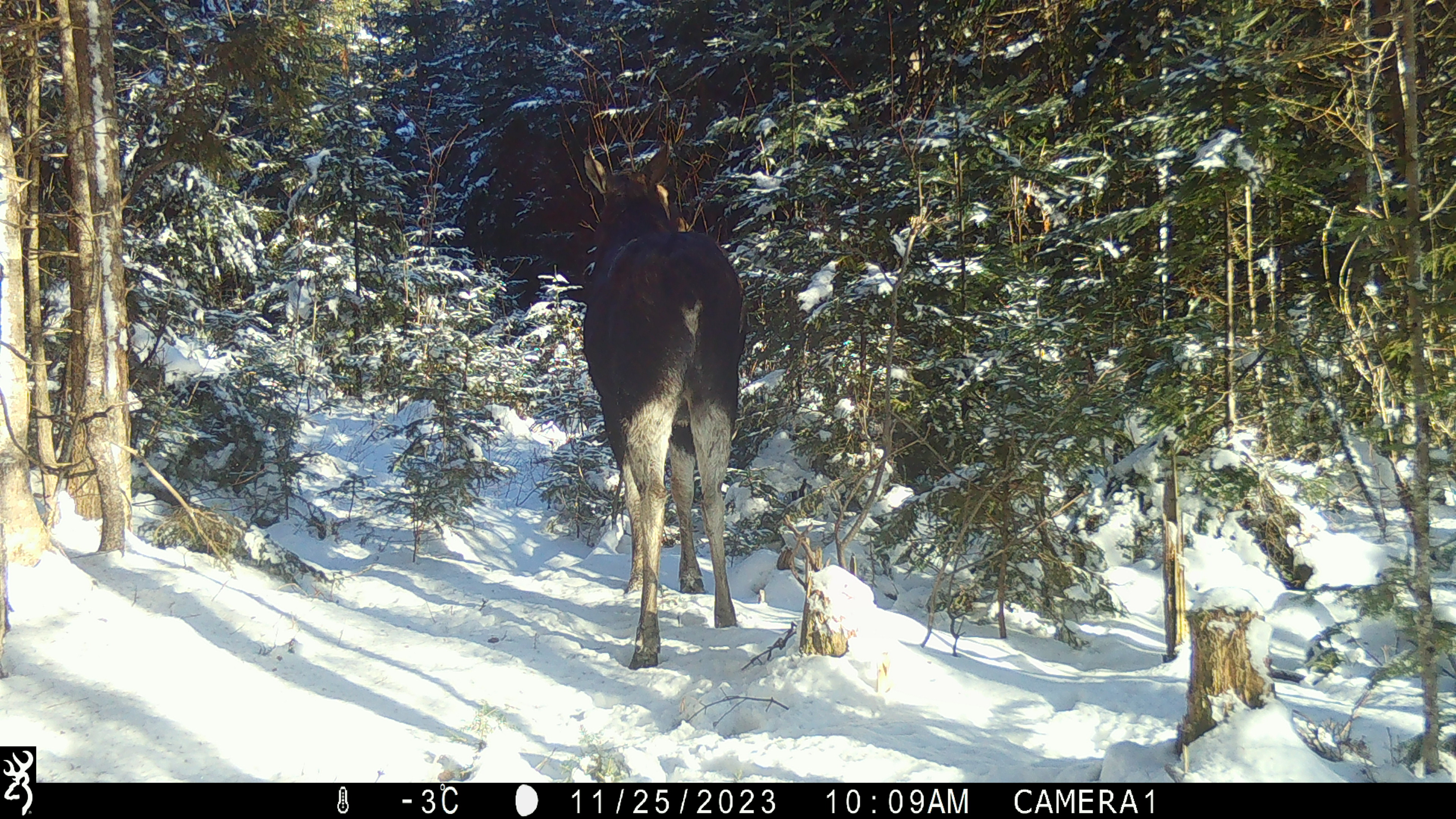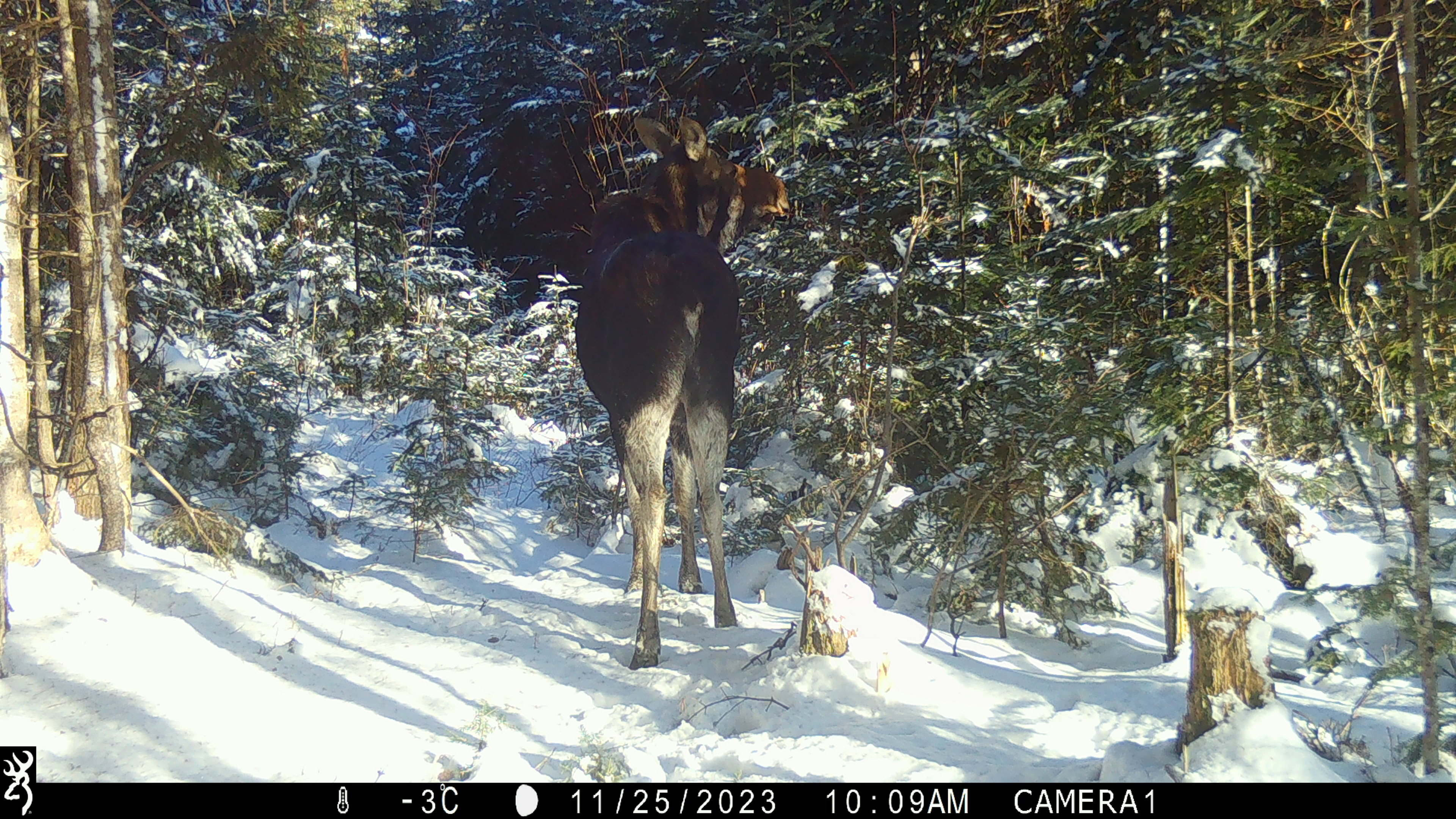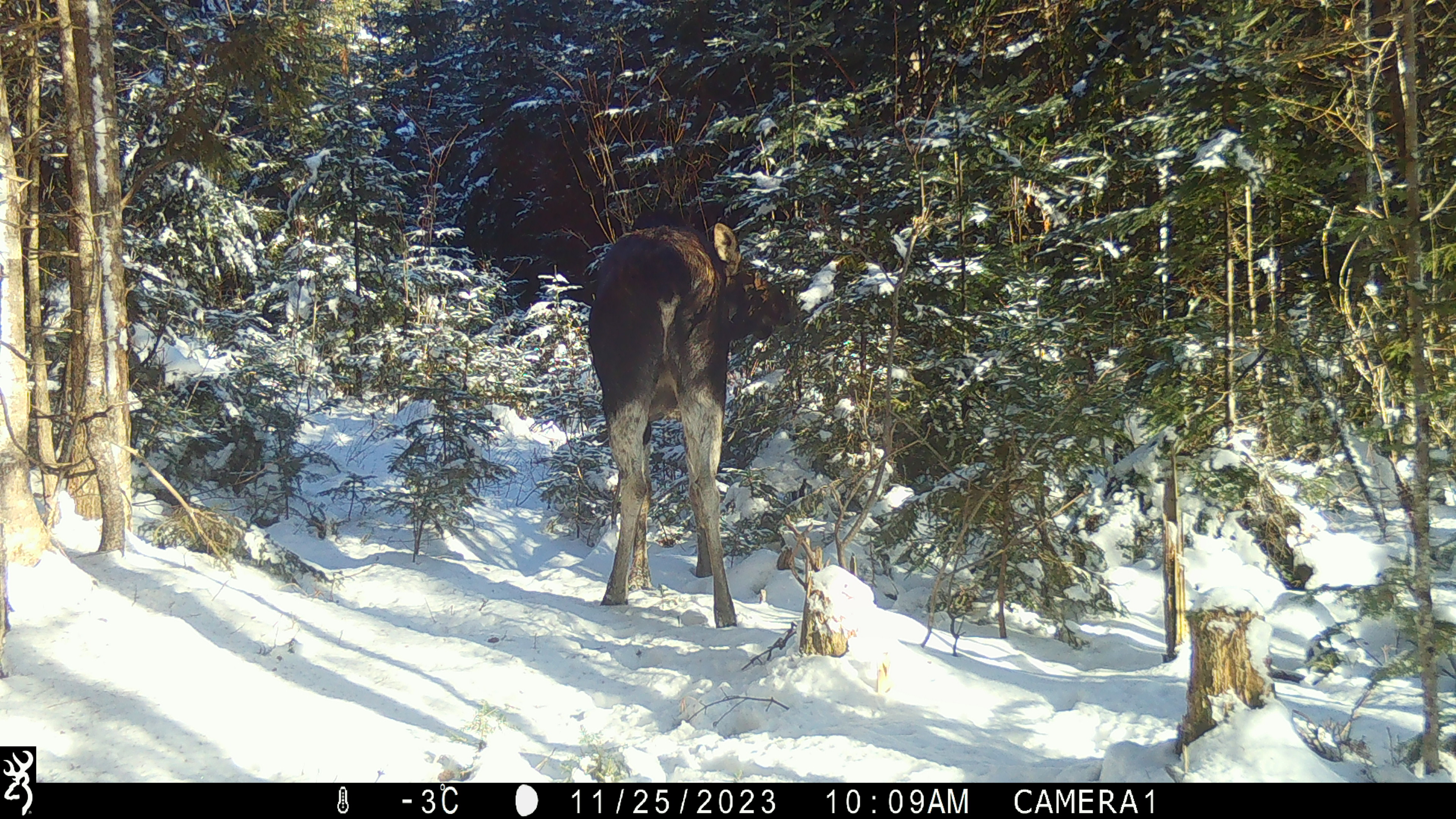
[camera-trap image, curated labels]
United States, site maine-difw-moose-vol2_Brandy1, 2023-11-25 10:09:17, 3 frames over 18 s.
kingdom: Animalia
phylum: Chordata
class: Mammalia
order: Artiodactyla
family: Cervidae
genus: Alces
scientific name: Alces alces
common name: moose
Moose (Alces alces).